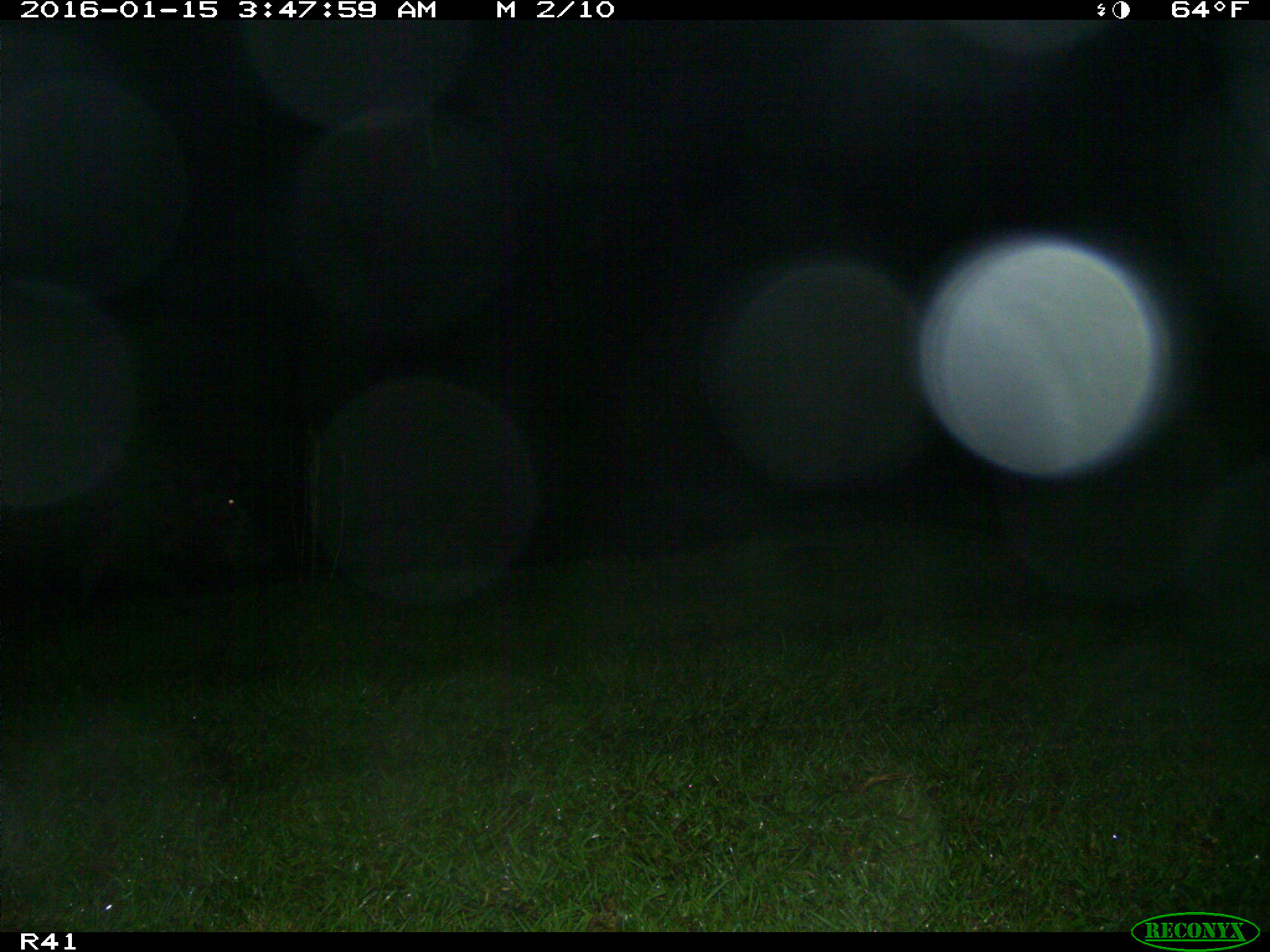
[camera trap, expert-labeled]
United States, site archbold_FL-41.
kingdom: Animalia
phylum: Chordata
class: Mammalia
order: Artiodactyla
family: Suidae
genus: Sus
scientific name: Sus scrofa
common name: wild boar